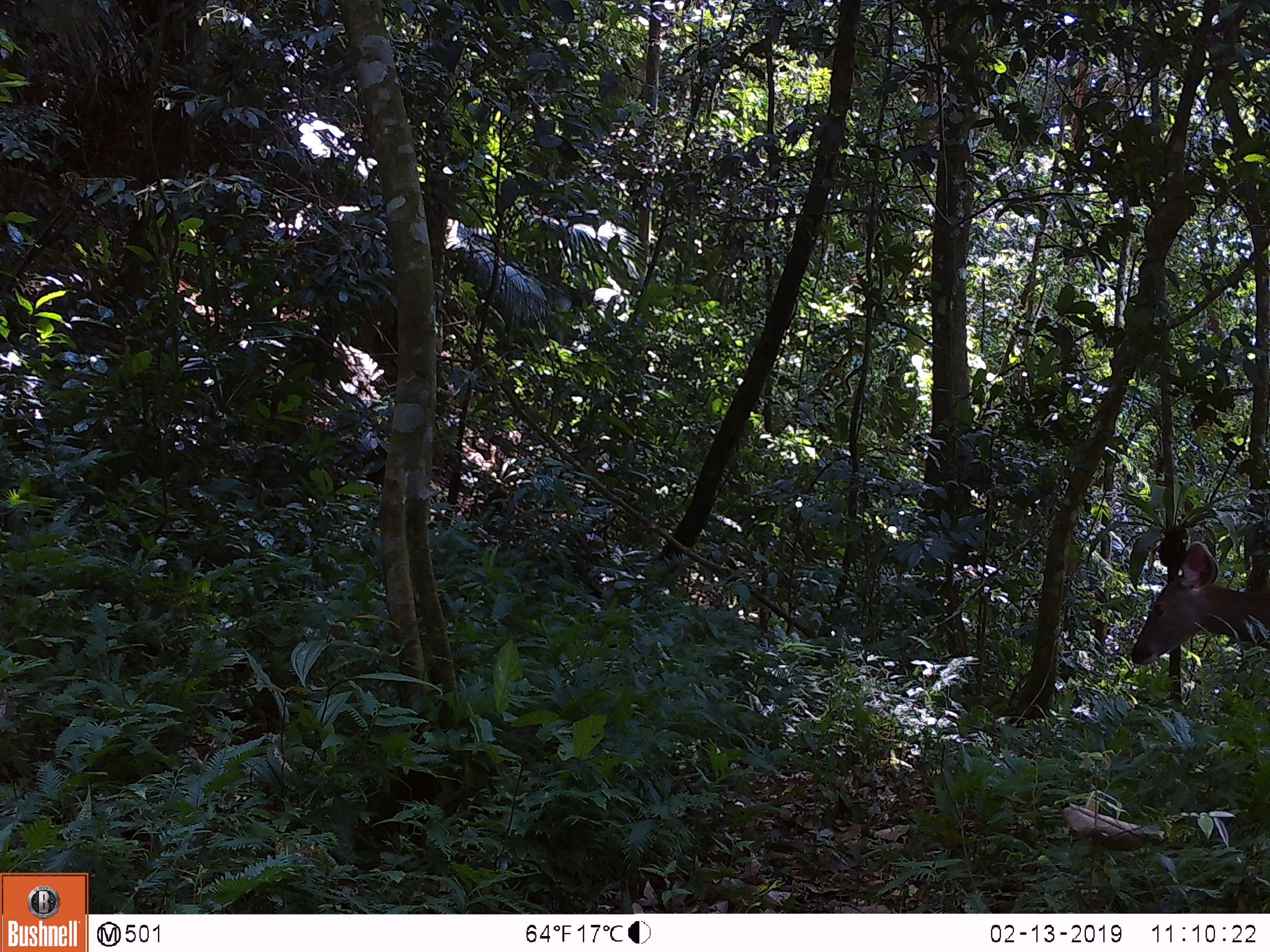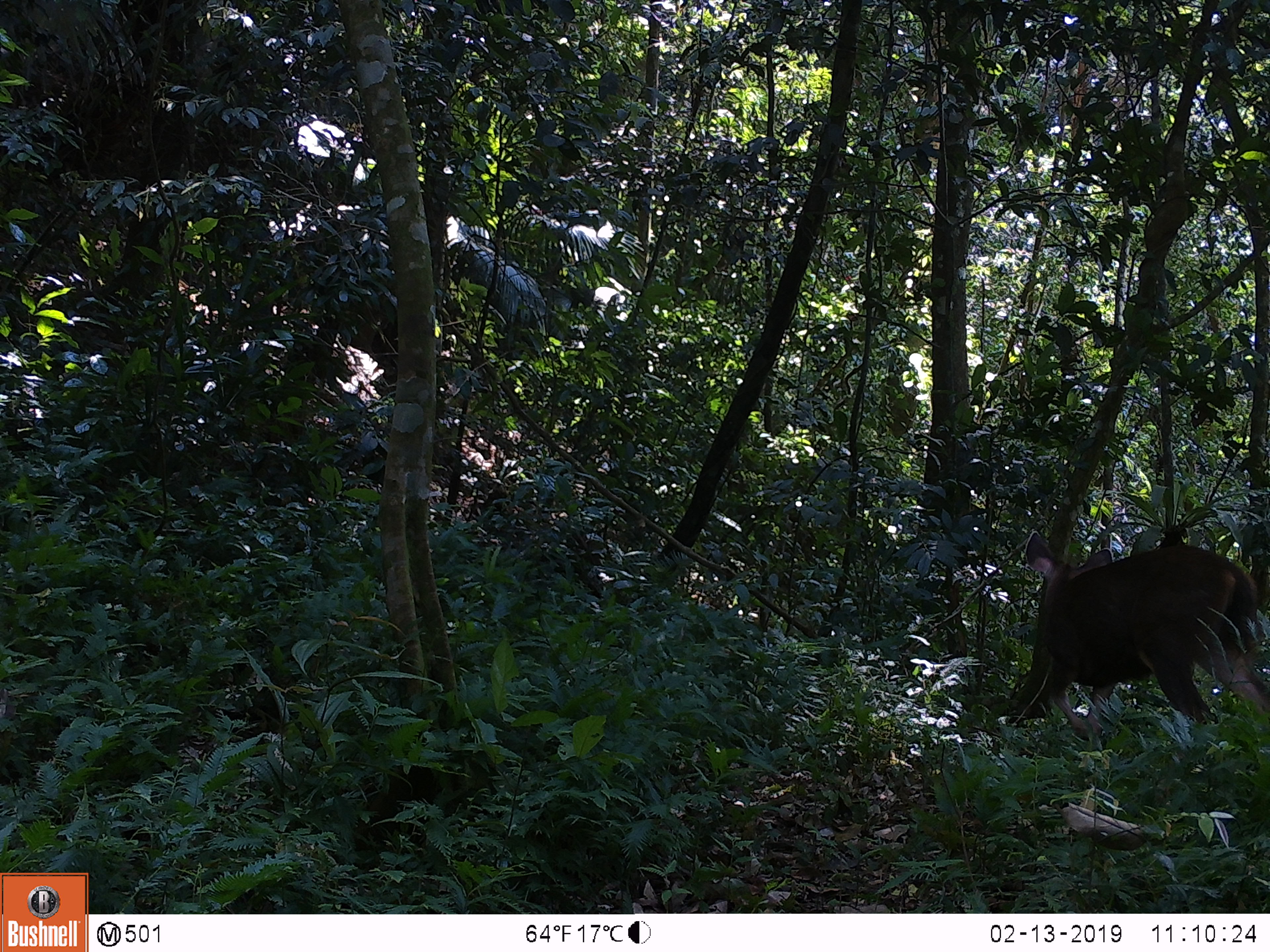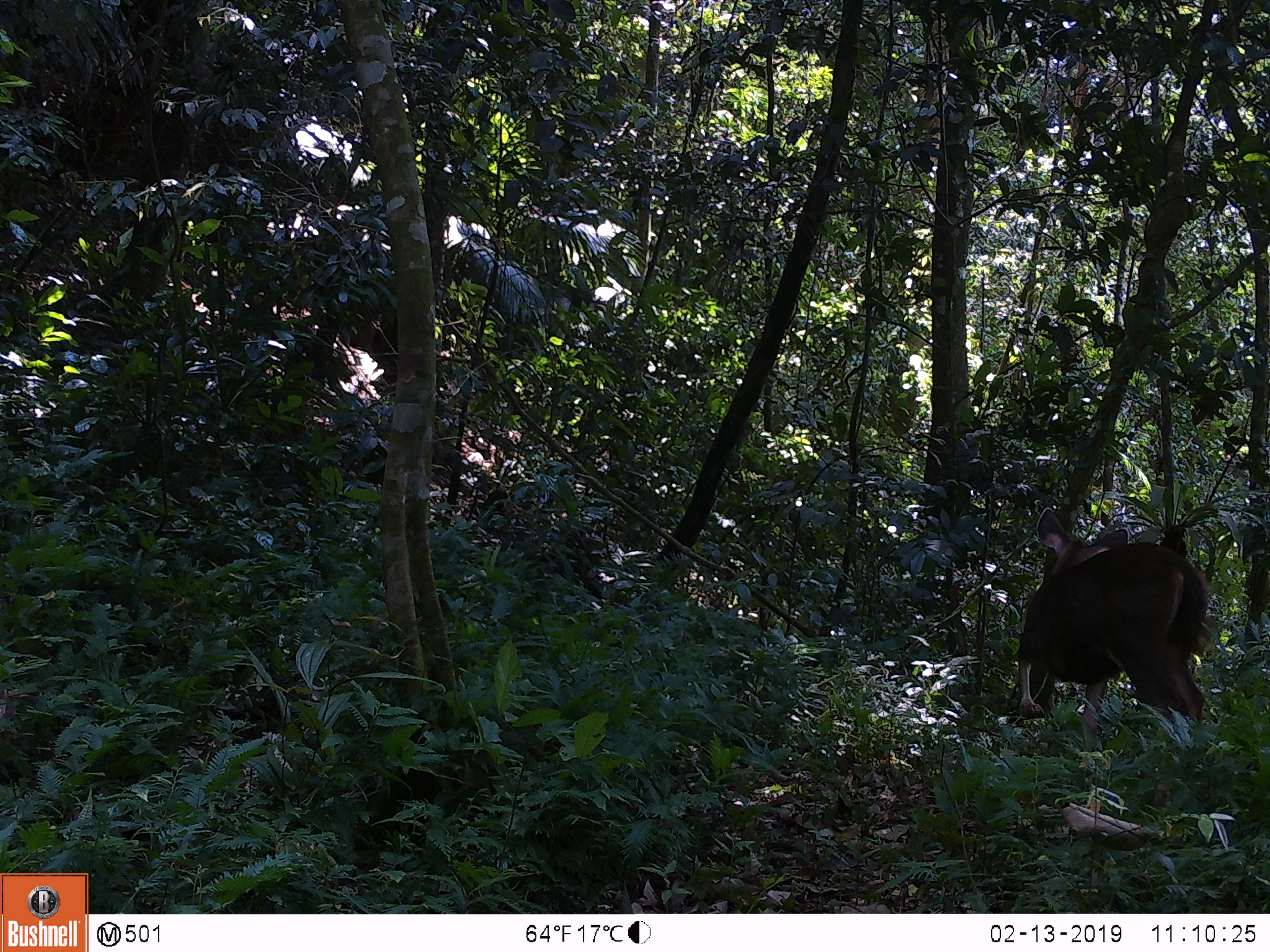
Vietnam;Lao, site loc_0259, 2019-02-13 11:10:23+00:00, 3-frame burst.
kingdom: Animalia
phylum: Chordata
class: Mammalia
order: Artiodactyla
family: Cervidae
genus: Rusa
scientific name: Rusa unicolor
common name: sambar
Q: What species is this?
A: Sambar (Rusa unicolor).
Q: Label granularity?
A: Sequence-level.